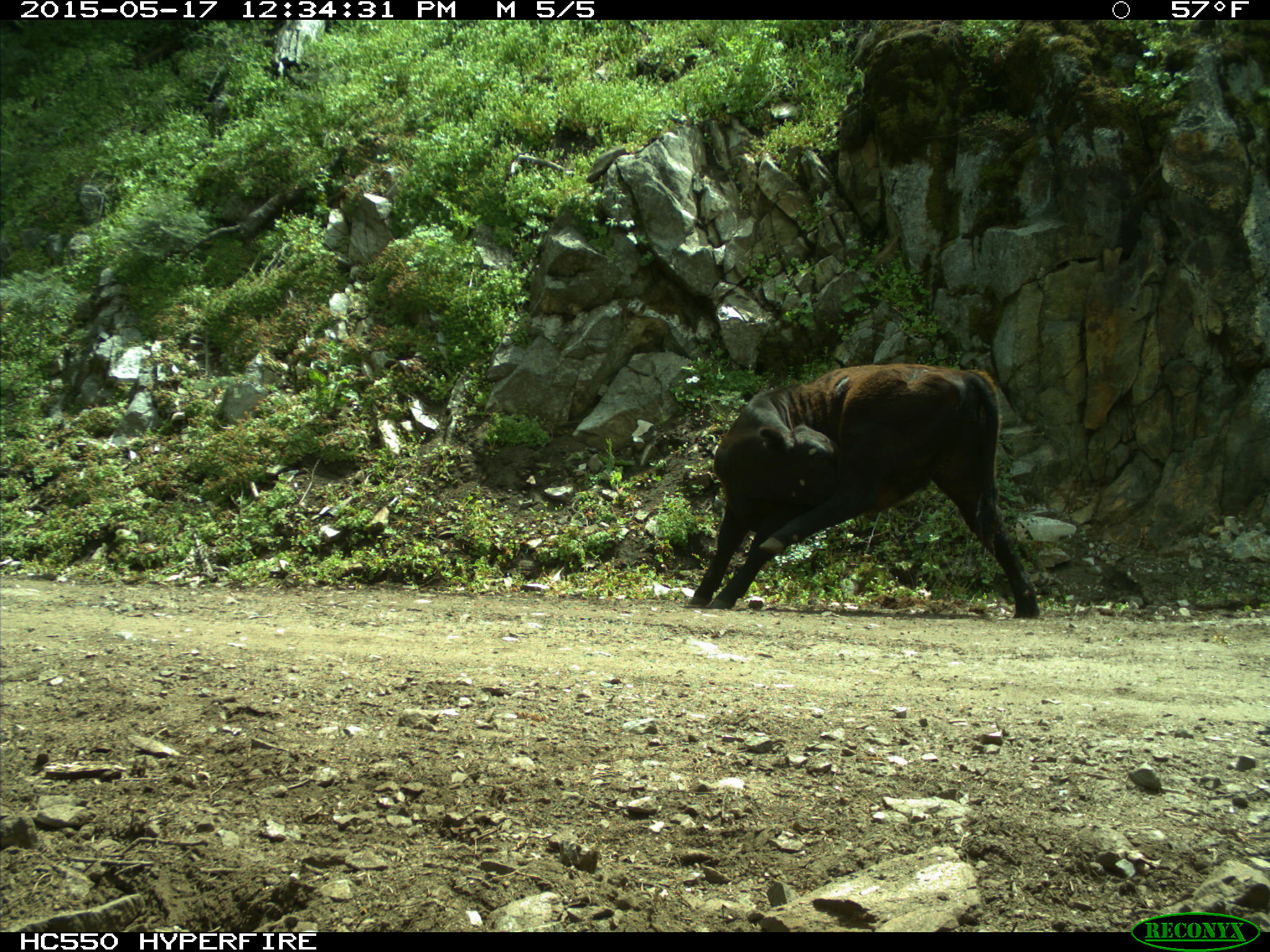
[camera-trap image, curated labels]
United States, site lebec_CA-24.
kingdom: Animalia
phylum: Chordata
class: Mammalia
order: Artiodactyla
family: Bovidae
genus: Bos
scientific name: Bos taurus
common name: domestic cow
Bos taurus (domestic cow).